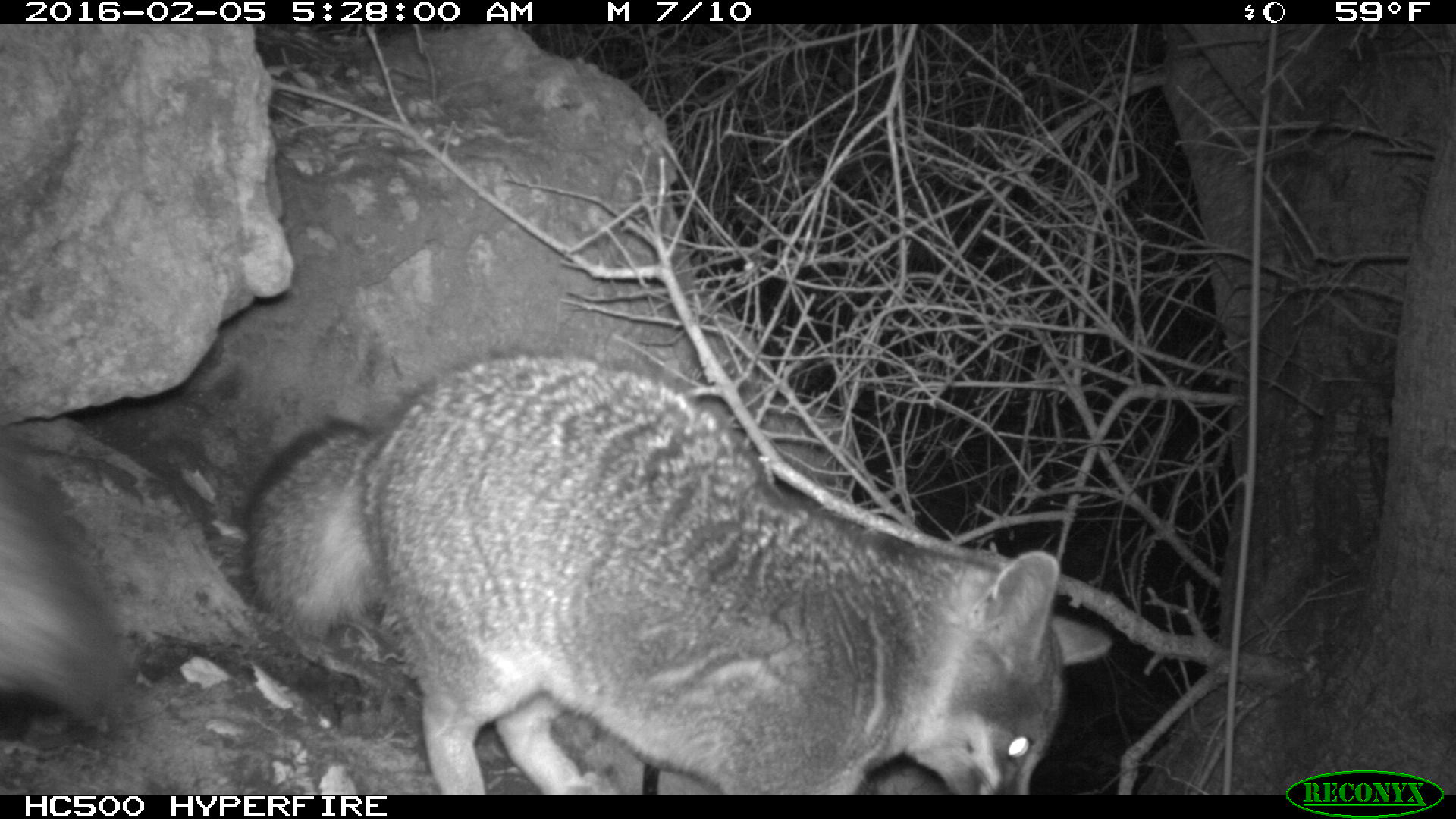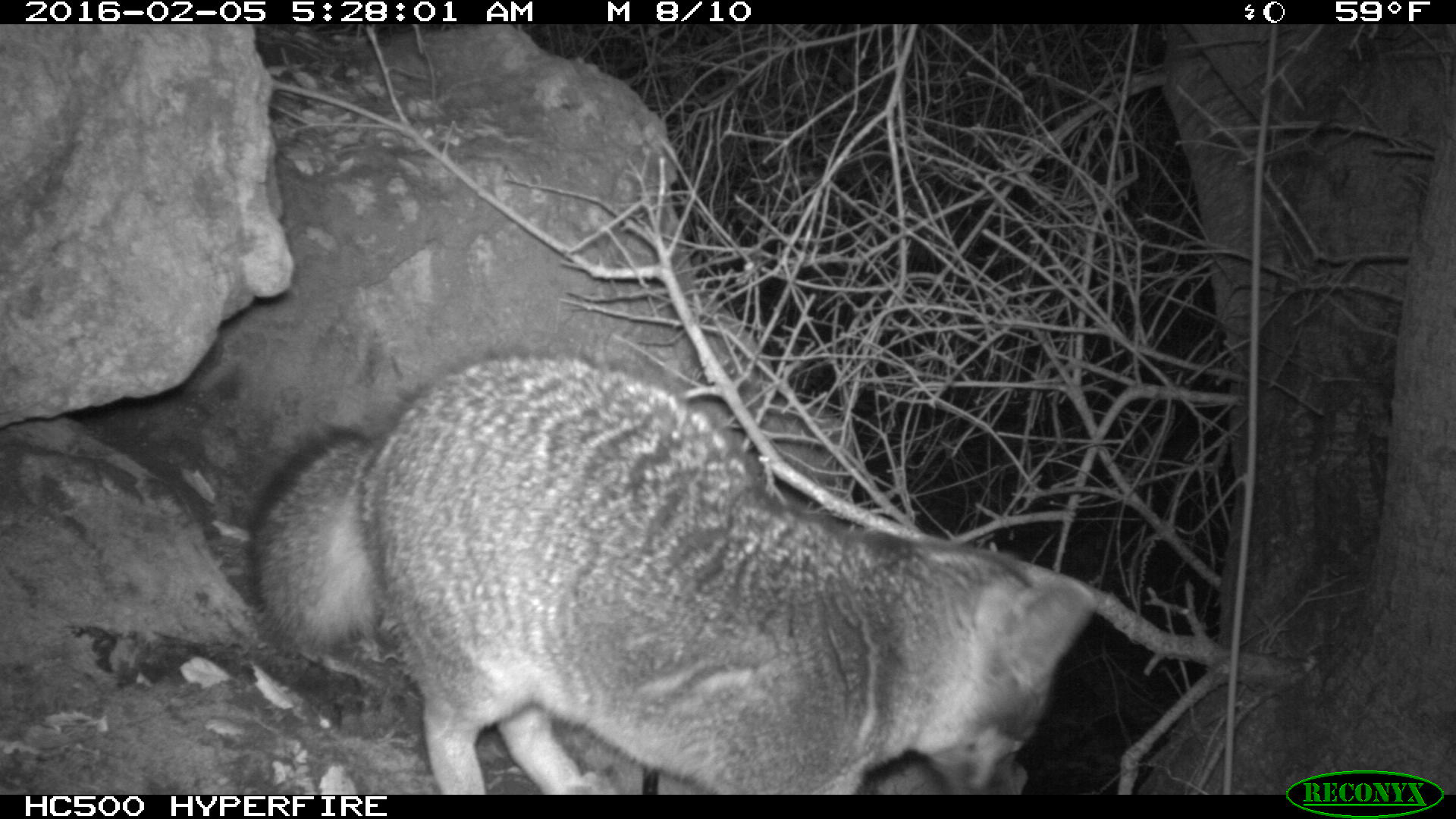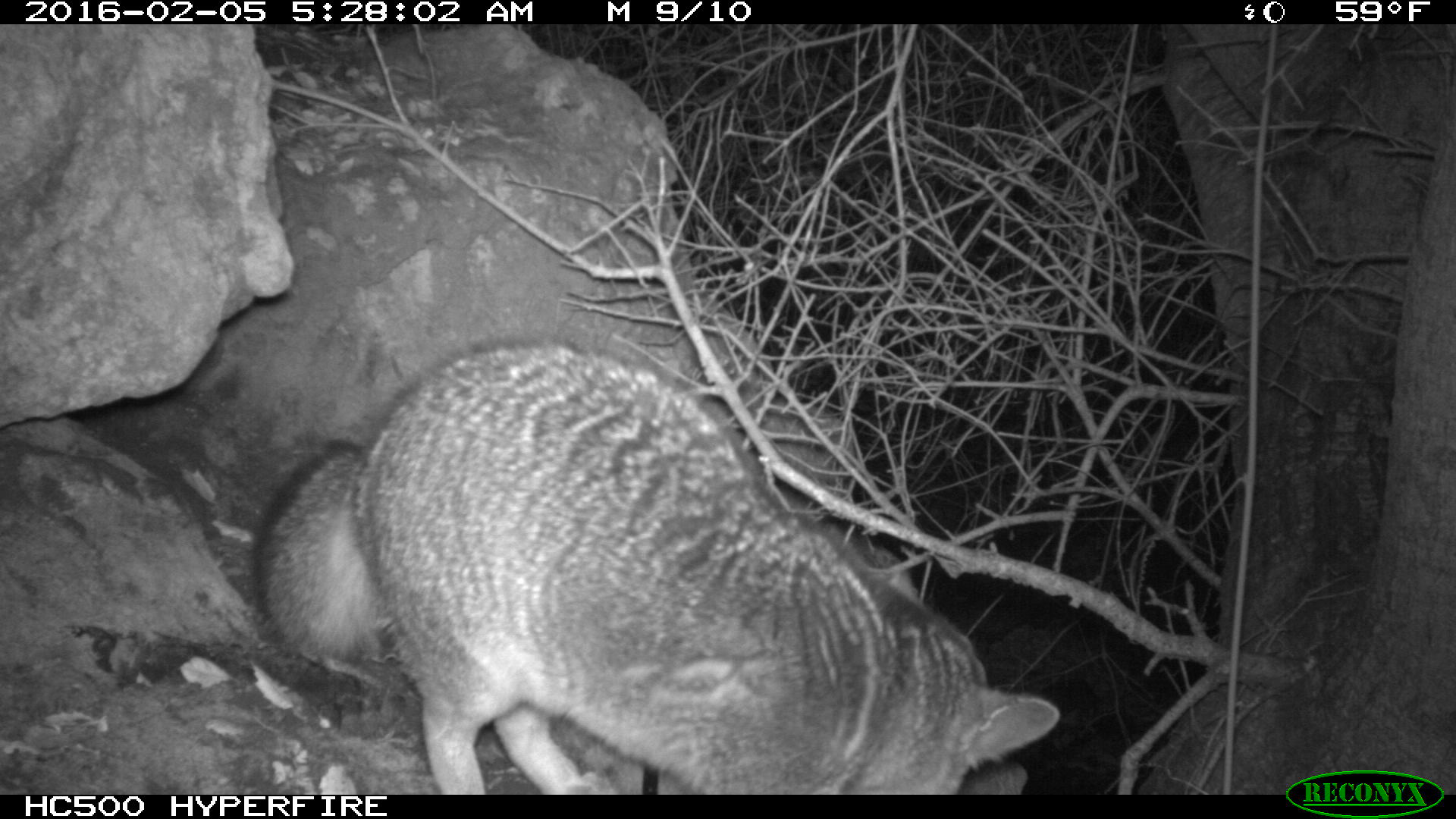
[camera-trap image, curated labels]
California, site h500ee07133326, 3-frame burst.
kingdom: Animalia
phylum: Chordata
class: Mammalia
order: Carnivora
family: Canidae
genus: Urocyon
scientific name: Urocyon littoralis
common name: island fox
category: fox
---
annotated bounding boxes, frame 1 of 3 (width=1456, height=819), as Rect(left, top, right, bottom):
fox: Rect(242, 352, 1114, 795); Rect(0, 447, 138, 714)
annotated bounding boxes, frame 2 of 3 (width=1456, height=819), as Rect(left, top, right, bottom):
fox: Rect(249, 354, 1101, 794)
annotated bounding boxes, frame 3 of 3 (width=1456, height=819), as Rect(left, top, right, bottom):
fox: Rect(253, 336, 1058, 795)